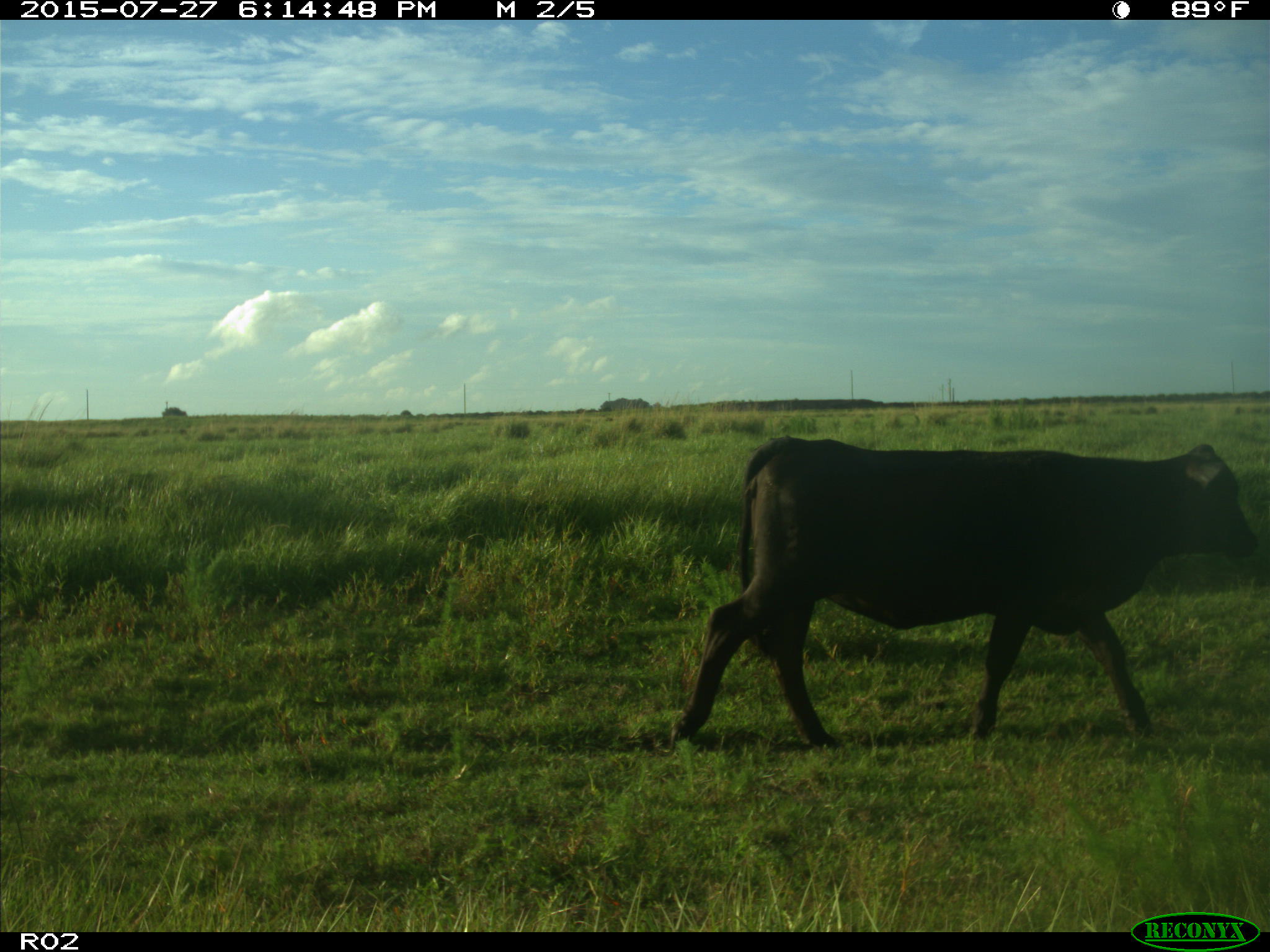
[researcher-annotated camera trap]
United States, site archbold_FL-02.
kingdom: Animalia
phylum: Chordata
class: Mammalia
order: Artiodactyla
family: Bovidae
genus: Bos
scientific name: Bos taurus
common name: domestic cow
Bos taurus (domestic cow).